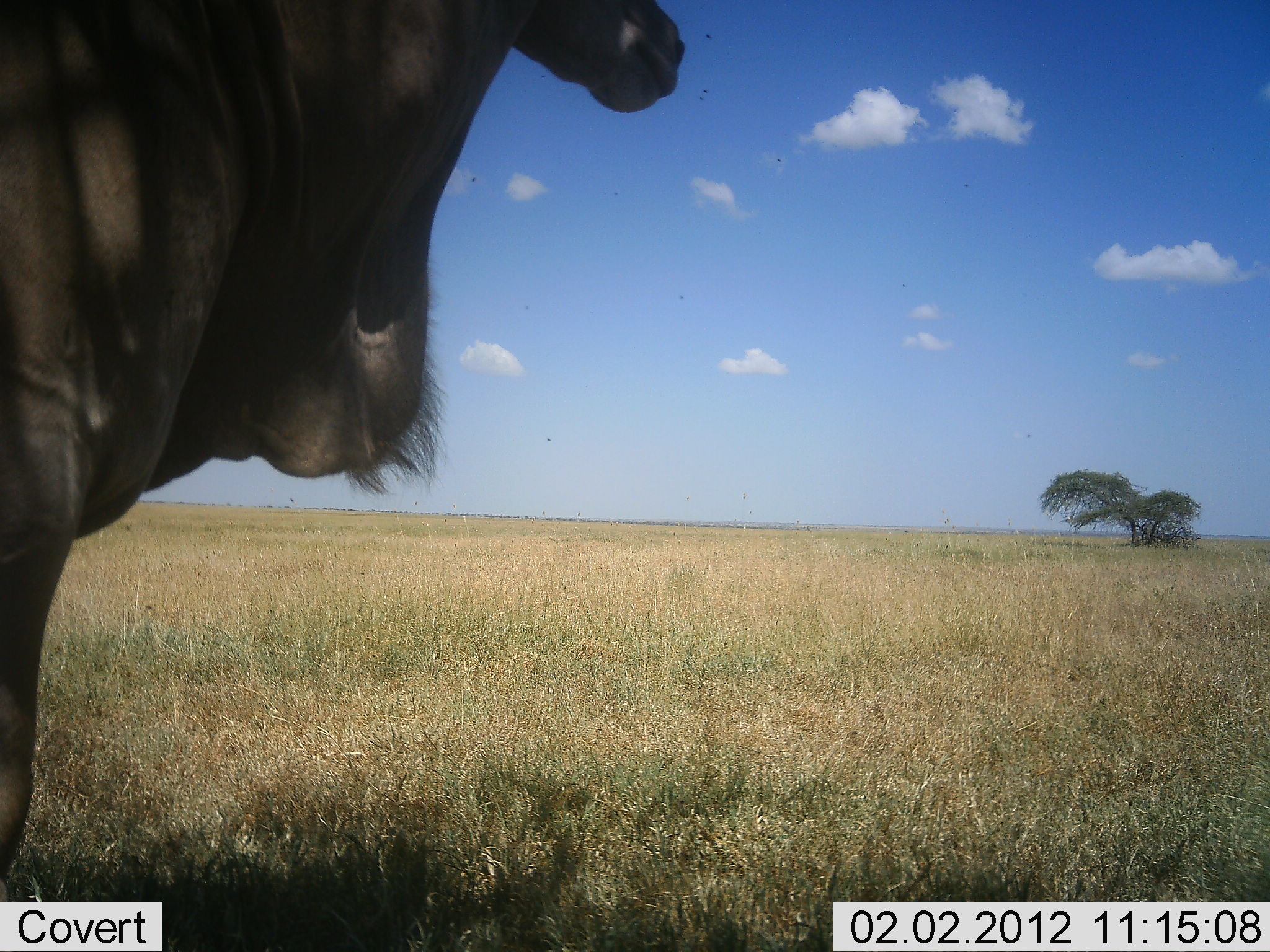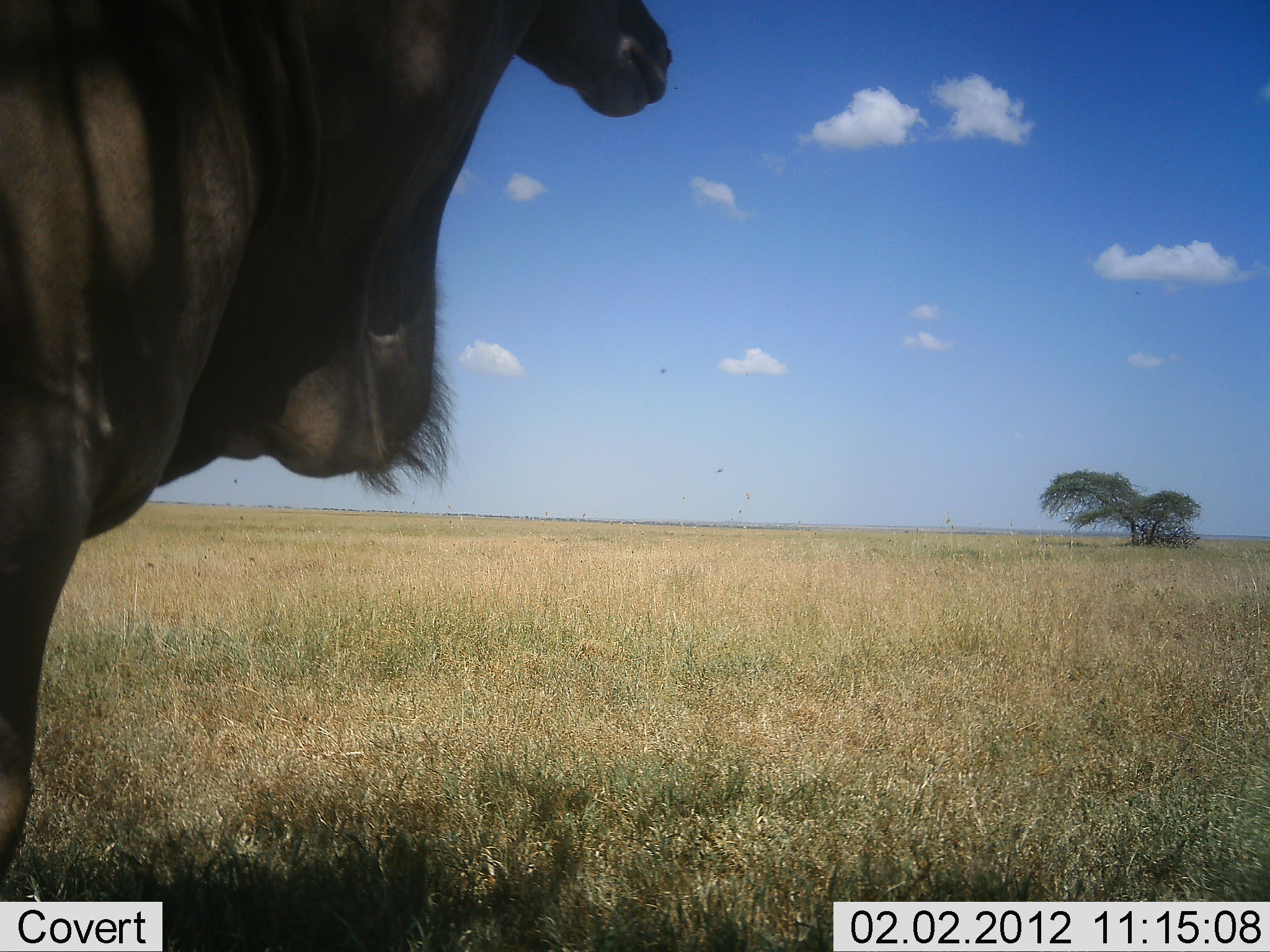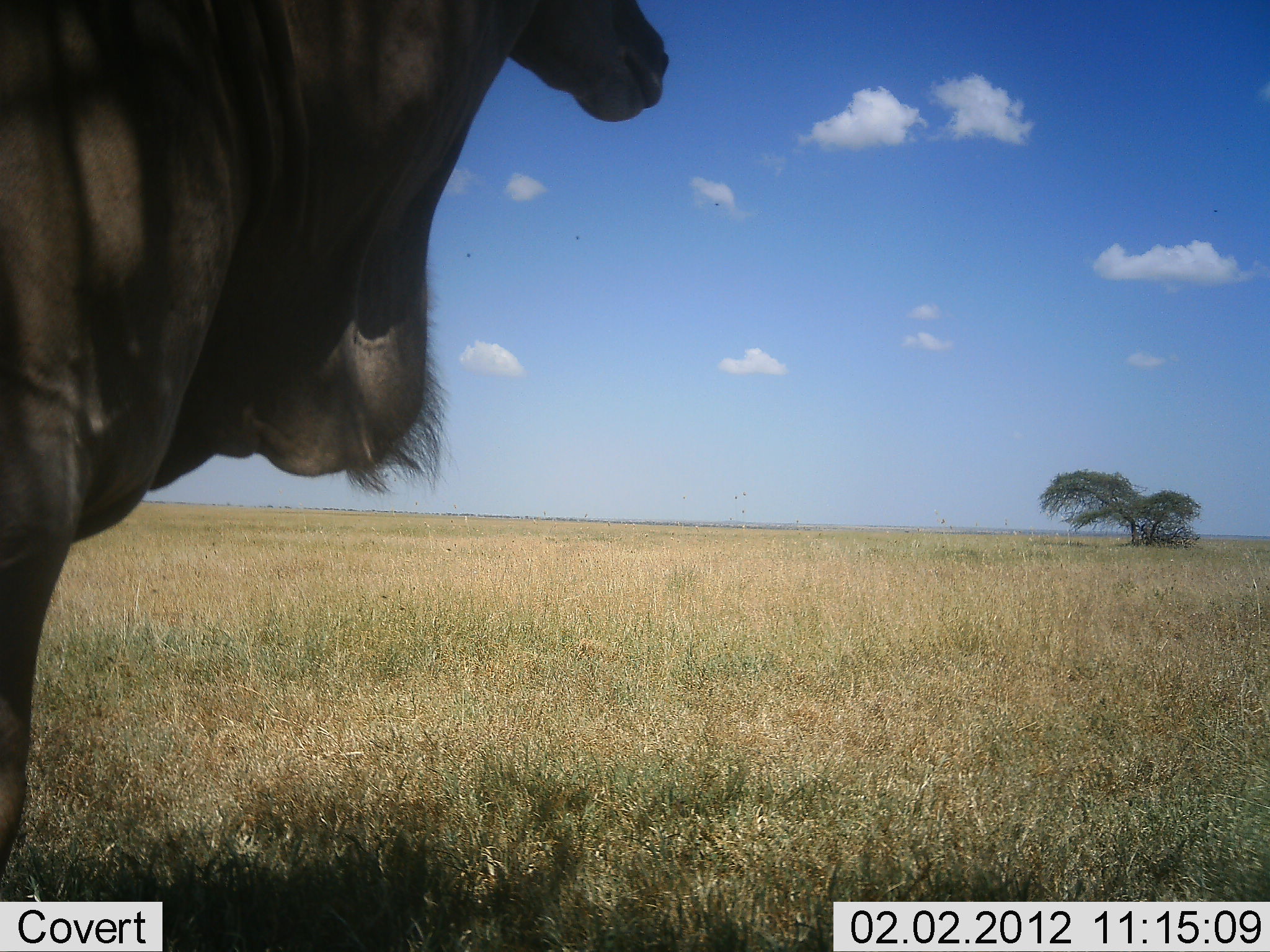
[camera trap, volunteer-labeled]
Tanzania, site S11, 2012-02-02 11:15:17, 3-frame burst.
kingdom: Animalia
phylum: Chordata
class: Mammalia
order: Artiodactyla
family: Bovidae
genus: Tragelaphus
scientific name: Tragelaphus oryx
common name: eland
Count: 1.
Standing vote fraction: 100%.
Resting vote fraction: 0%.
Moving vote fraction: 0%.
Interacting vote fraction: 0%.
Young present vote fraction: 0%.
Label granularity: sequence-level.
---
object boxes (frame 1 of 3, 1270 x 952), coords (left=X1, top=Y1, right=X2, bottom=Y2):
animal: (left=0, top=0, right=689, bottom=902)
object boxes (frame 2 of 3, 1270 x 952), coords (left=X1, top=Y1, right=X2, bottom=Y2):
animal: (left=0, top=0, right=675, bottom=883)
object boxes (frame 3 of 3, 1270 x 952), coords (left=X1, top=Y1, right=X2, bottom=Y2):
animal: (left=0, top=0, right=672, bottom=901)